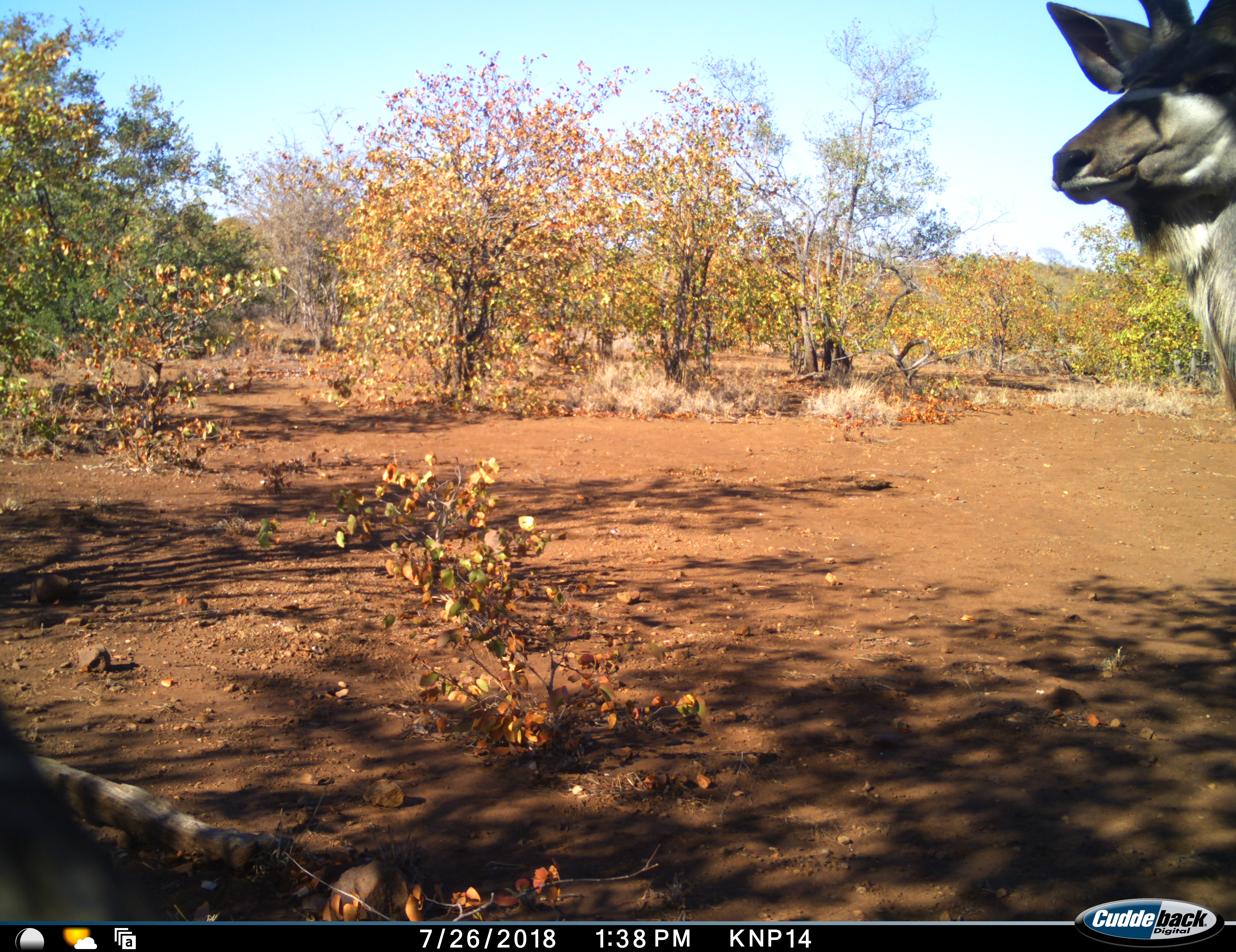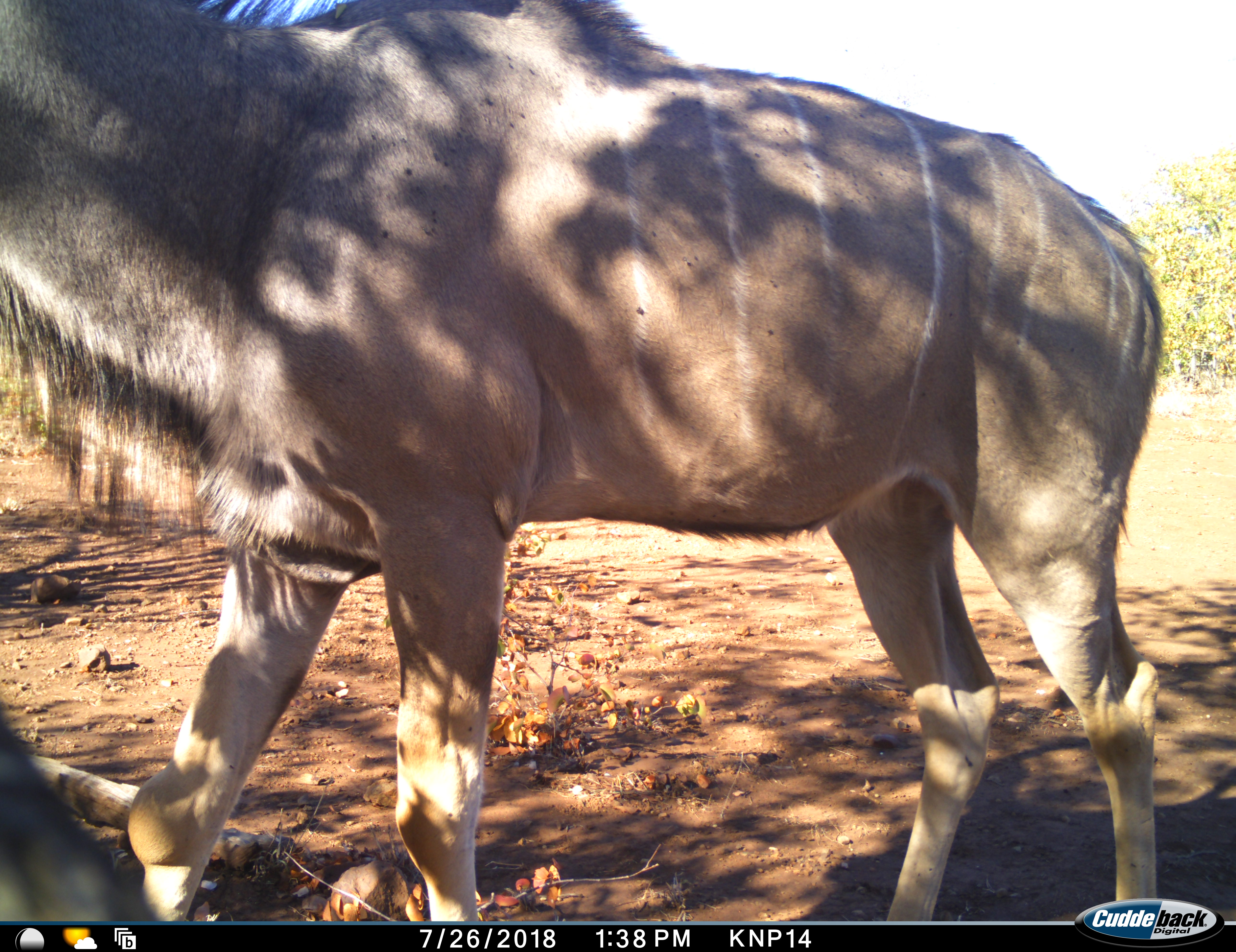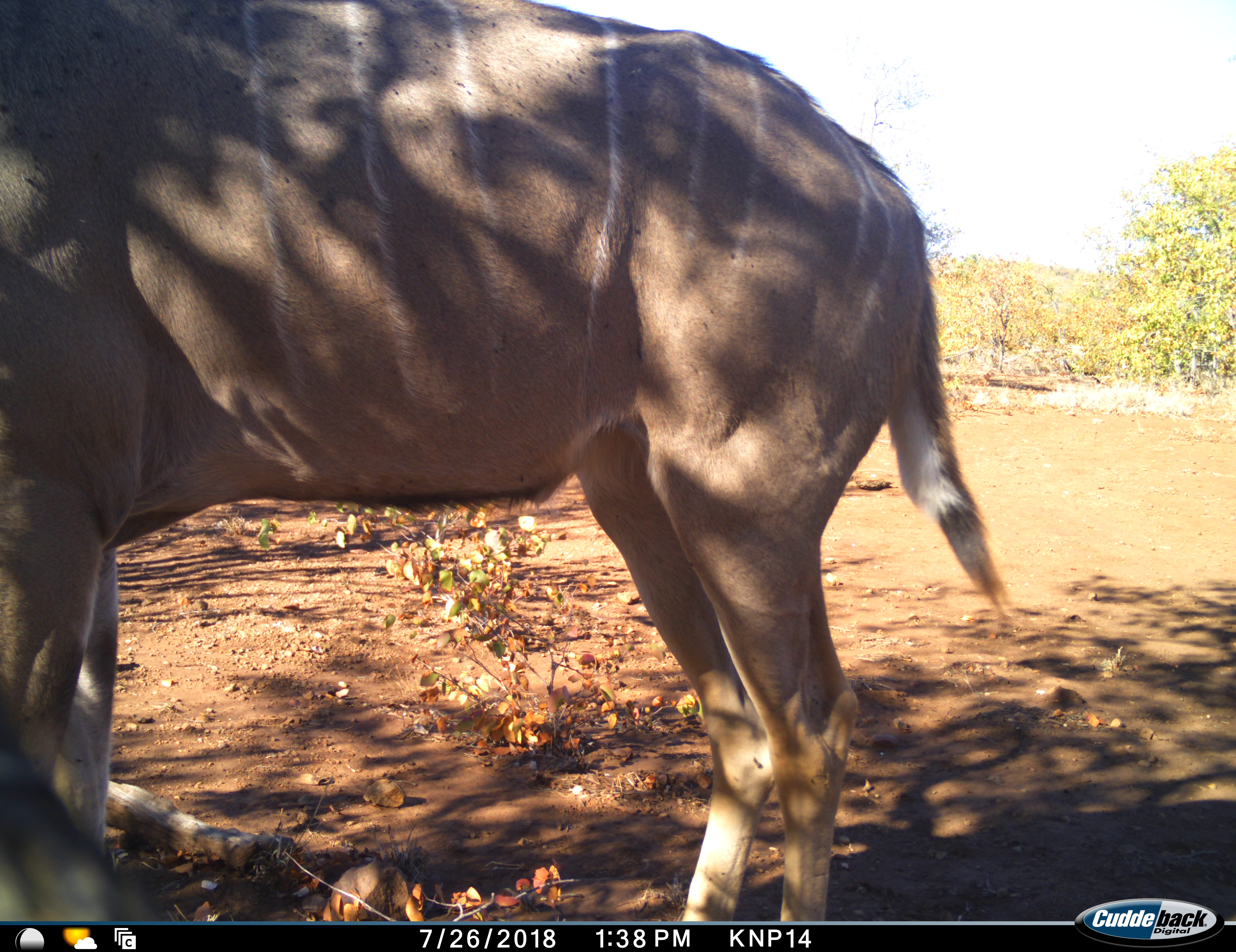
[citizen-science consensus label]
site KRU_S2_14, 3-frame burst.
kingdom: Animalia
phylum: Chordata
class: Mammalia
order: Artiodactyla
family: Bovidae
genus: Tragelaphus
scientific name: Tragelaphus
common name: kudu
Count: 1.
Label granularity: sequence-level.